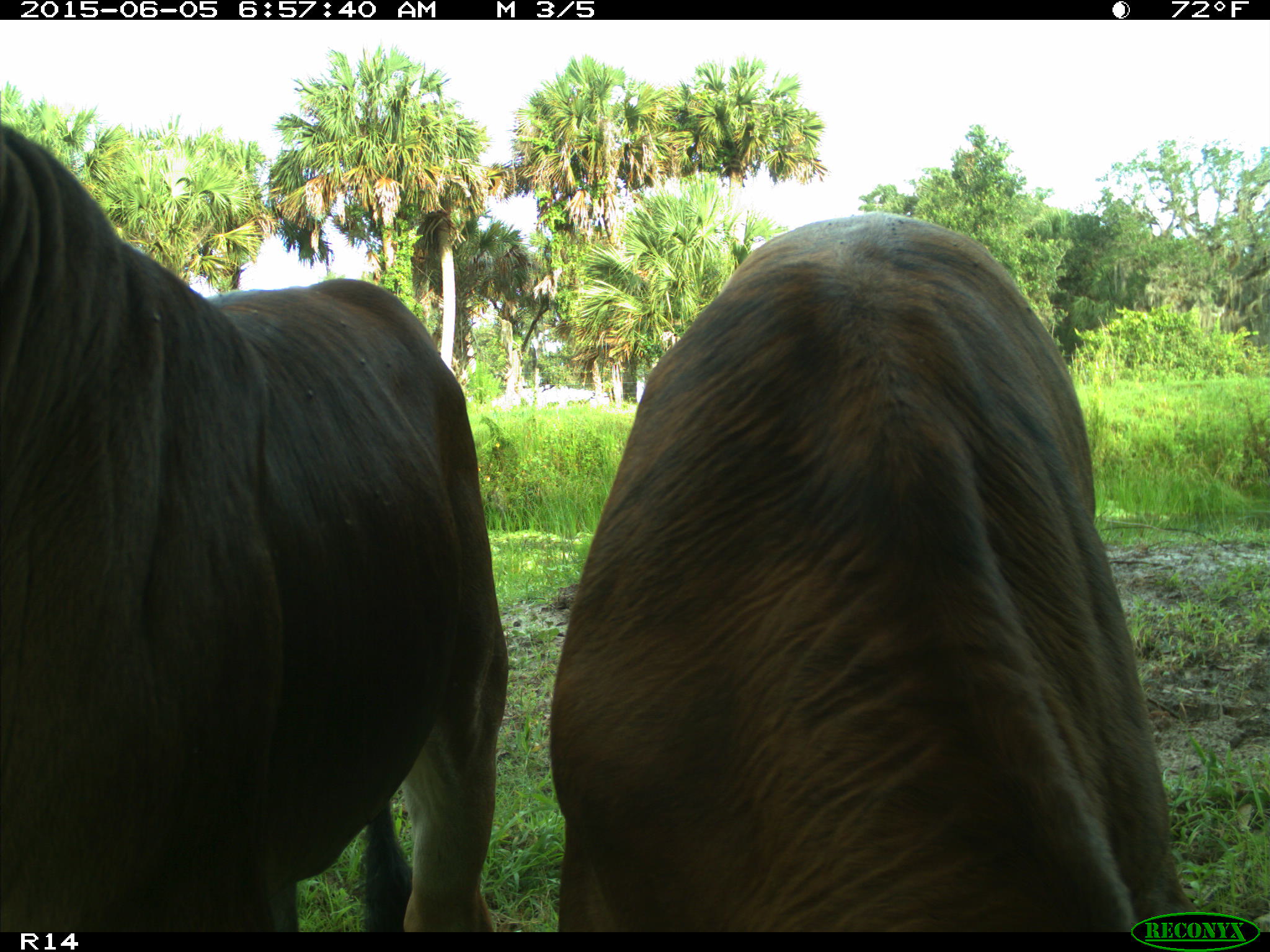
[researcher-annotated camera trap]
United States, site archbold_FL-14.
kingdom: Animalia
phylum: Chordata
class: Mammalia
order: Artiodactyla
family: Bovidae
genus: Bos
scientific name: Bos taurus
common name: domestic cow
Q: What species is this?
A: Bos taurus (domestic cow).